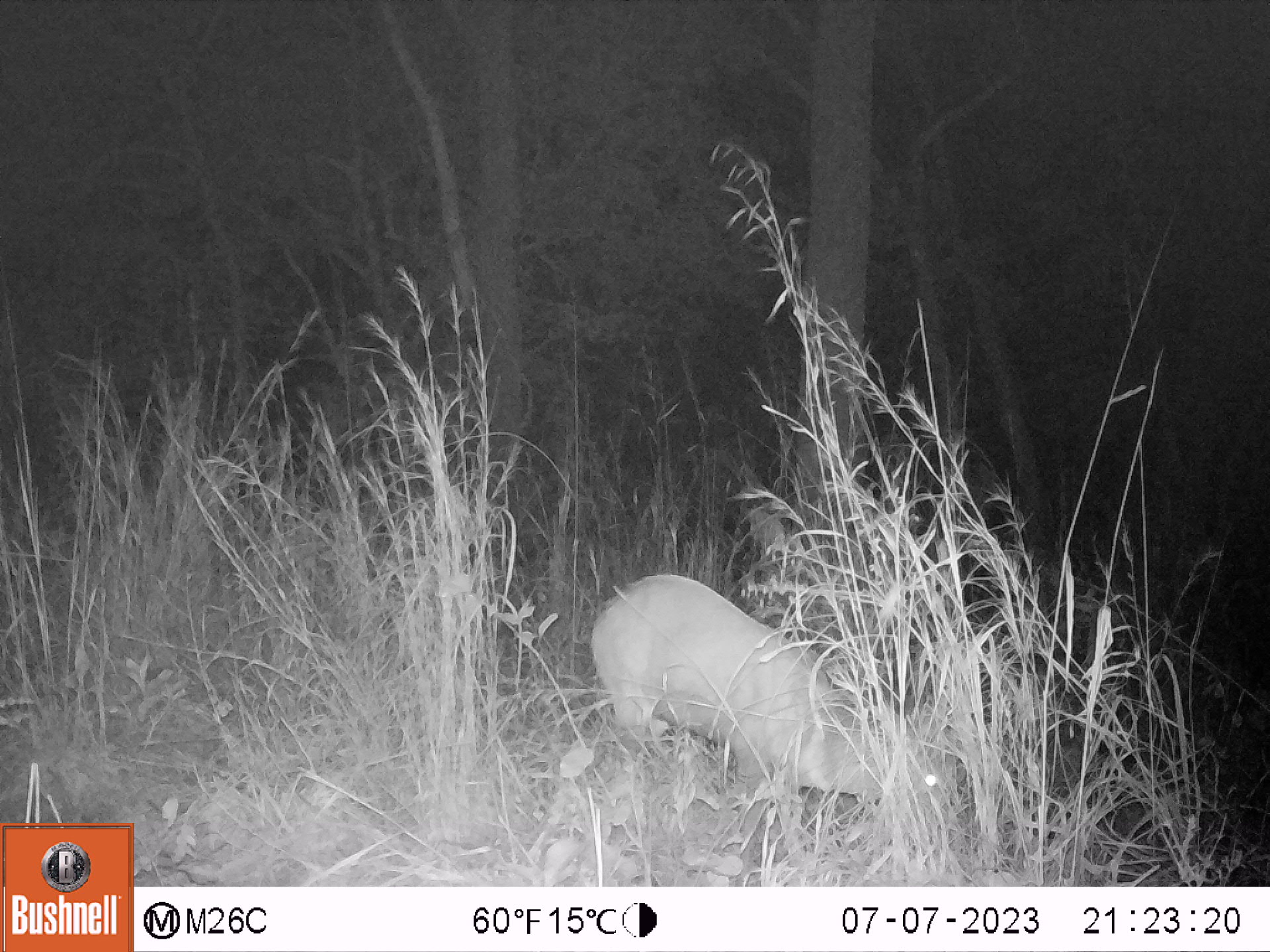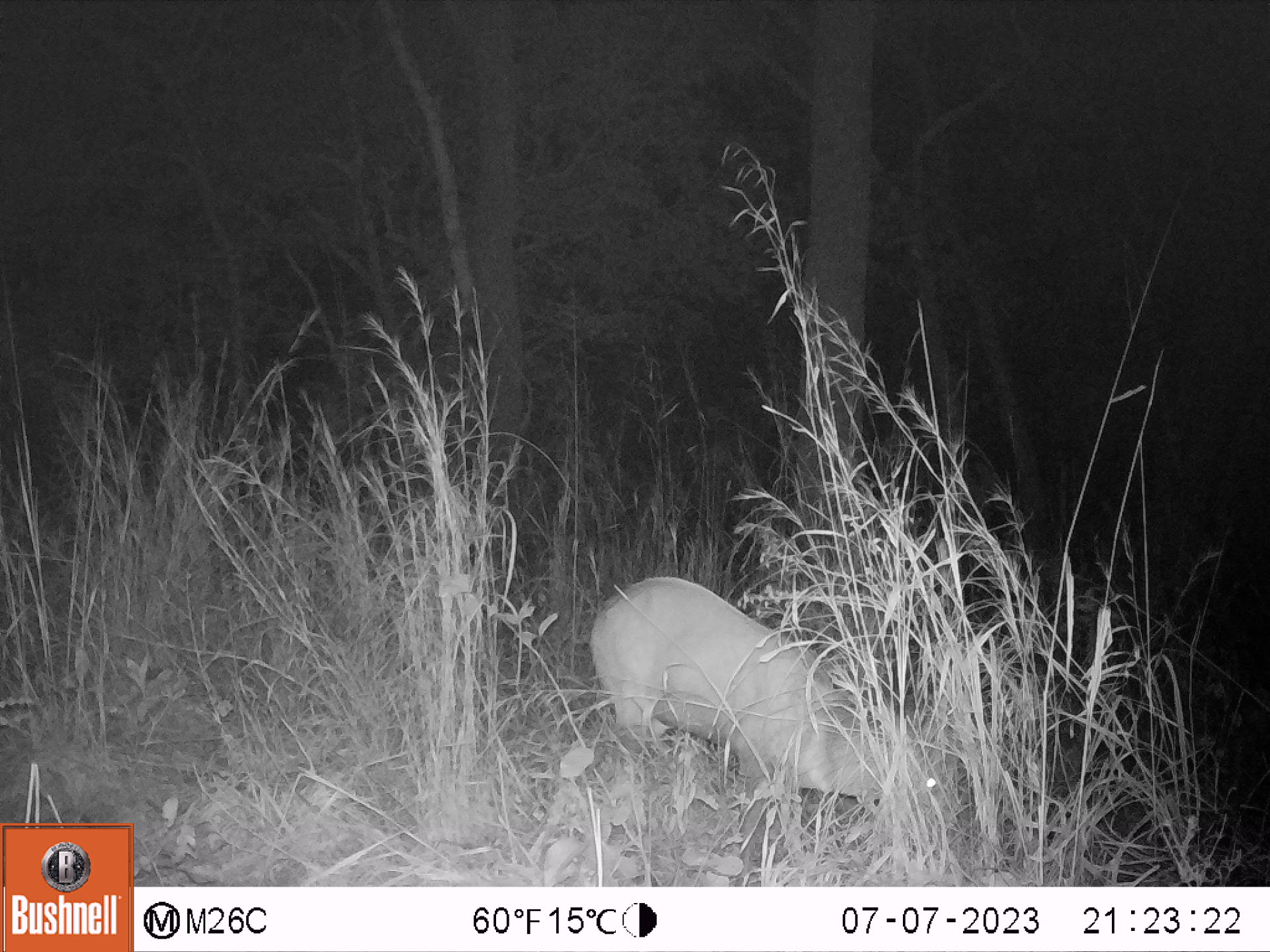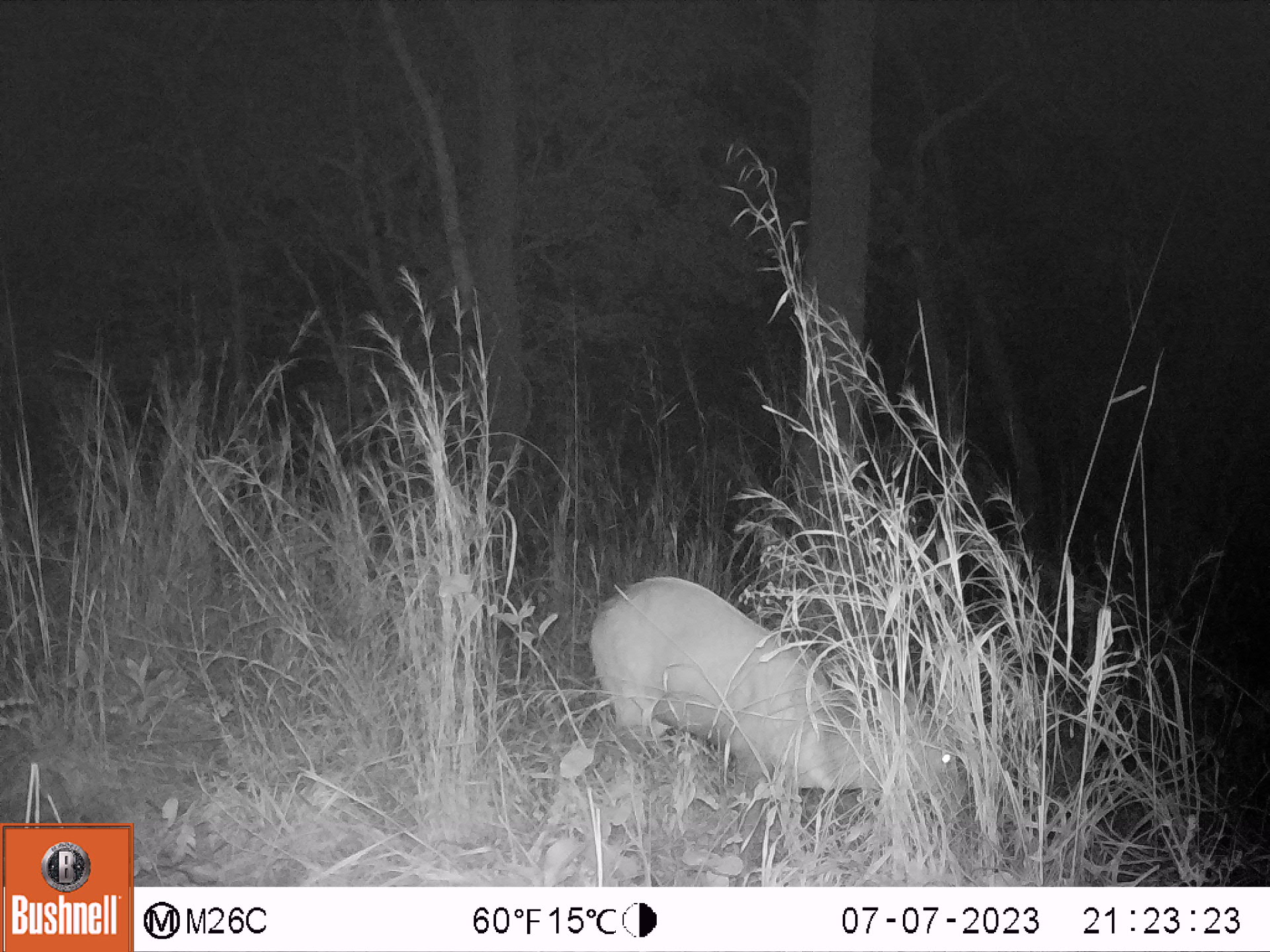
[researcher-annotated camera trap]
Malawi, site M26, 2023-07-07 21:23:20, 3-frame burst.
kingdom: Animalia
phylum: Chordata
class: Mammalia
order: Artiodactyla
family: Bovidae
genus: Tragelaphus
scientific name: Tragelaphus sylvaticus sylvaticus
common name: cape bushbuck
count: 1